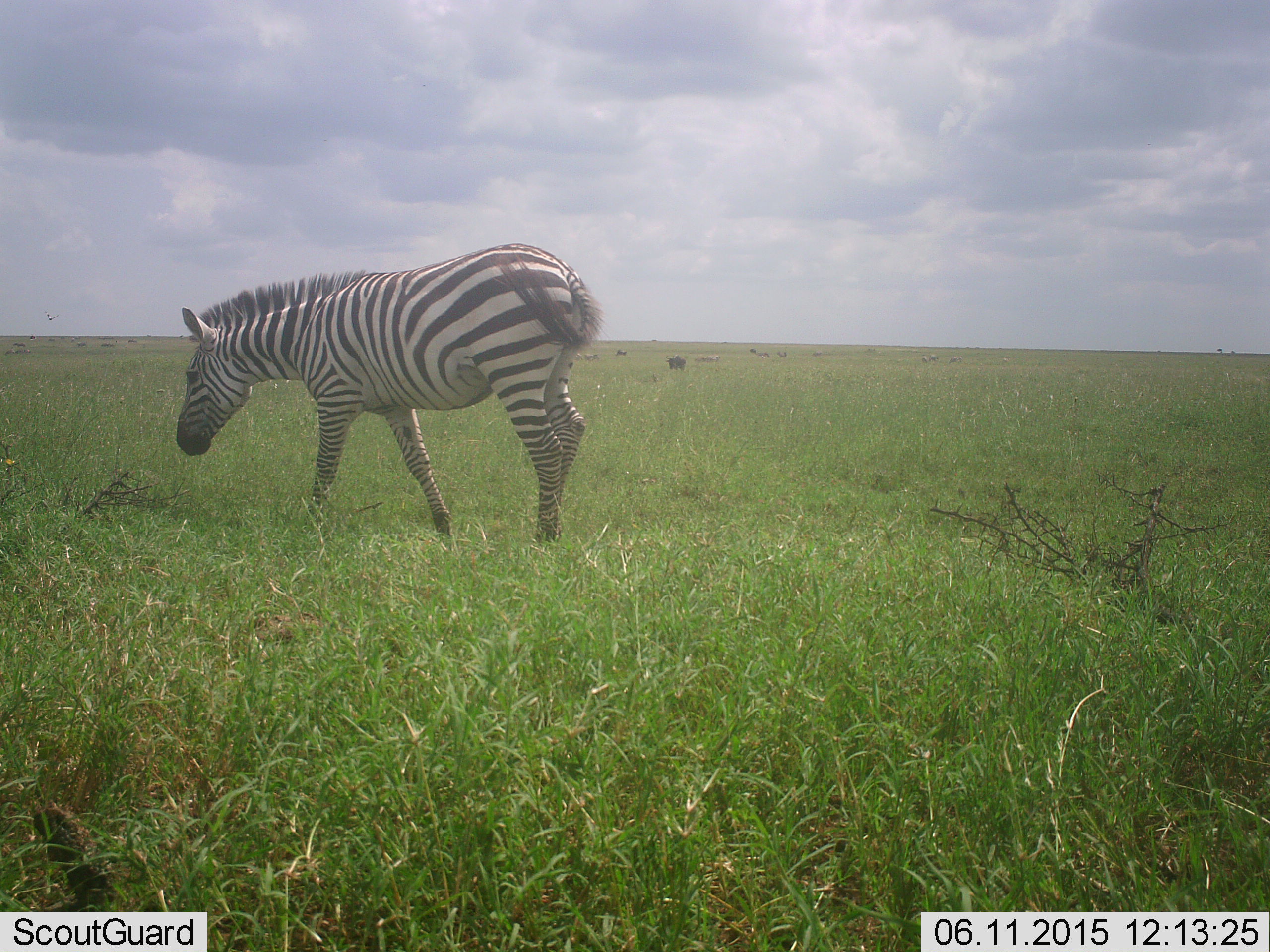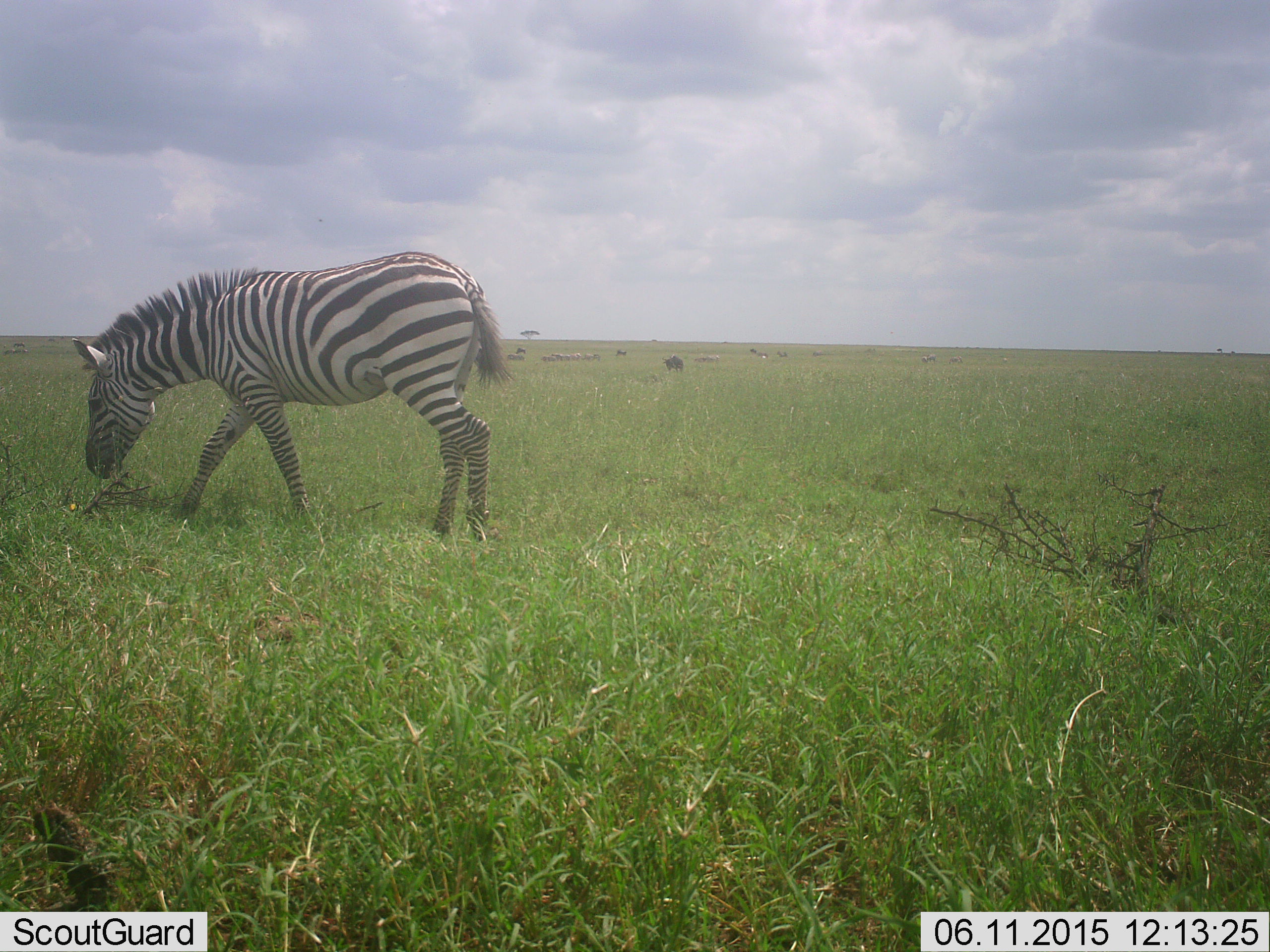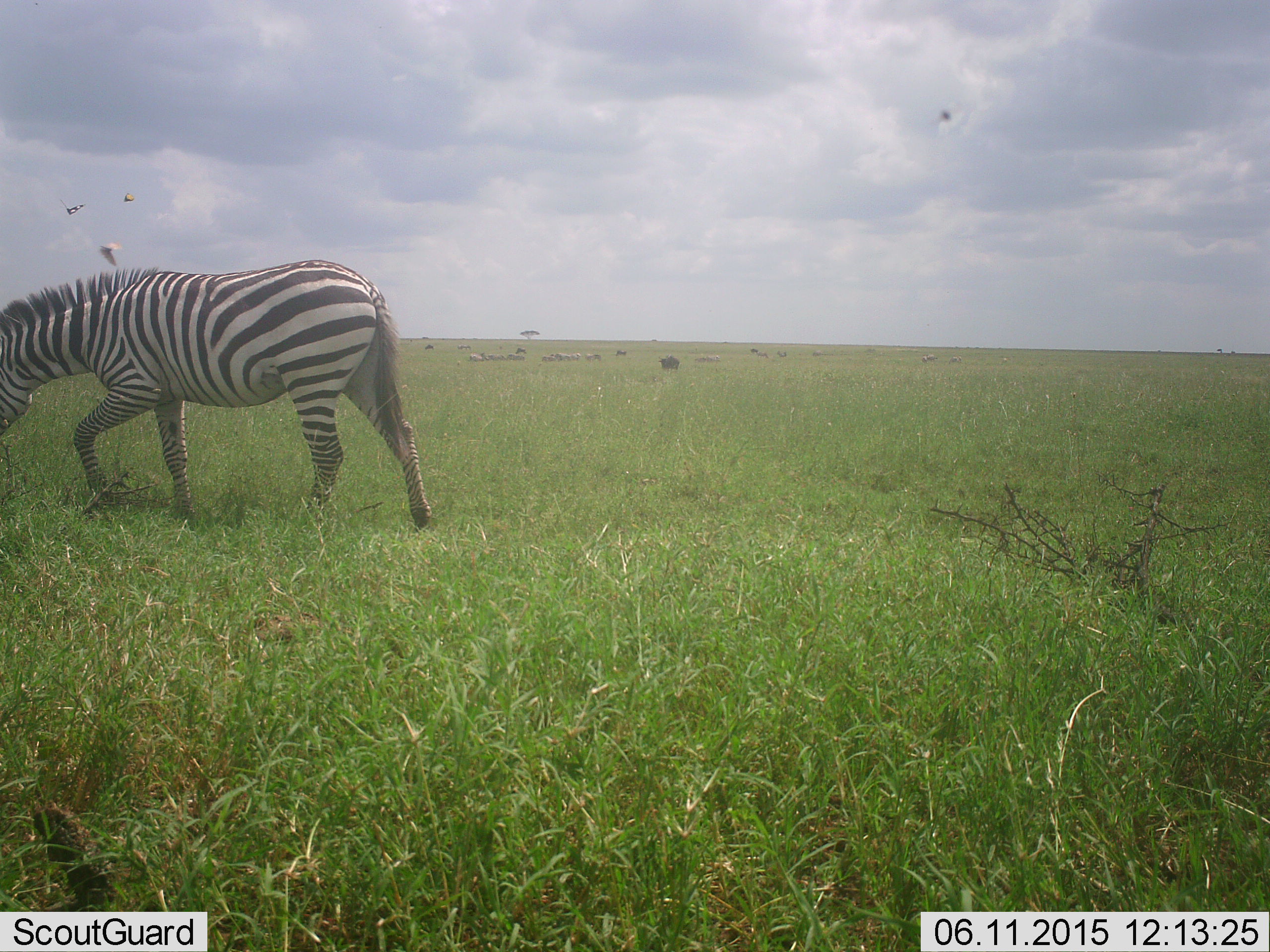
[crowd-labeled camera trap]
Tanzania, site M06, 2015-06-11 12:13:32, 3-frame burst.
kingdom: Animalia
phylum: Chordata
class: Mammalia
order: Perissodactyla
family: Equidae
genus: Equus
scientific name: Equus quagga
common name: plains zebra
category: zebra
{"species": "zebra (plains zebra) (Equus quagga)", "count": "1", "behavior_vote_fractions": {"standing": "14%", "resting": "7%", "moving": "50%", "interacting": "0%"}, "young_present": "0%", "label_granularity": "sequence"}